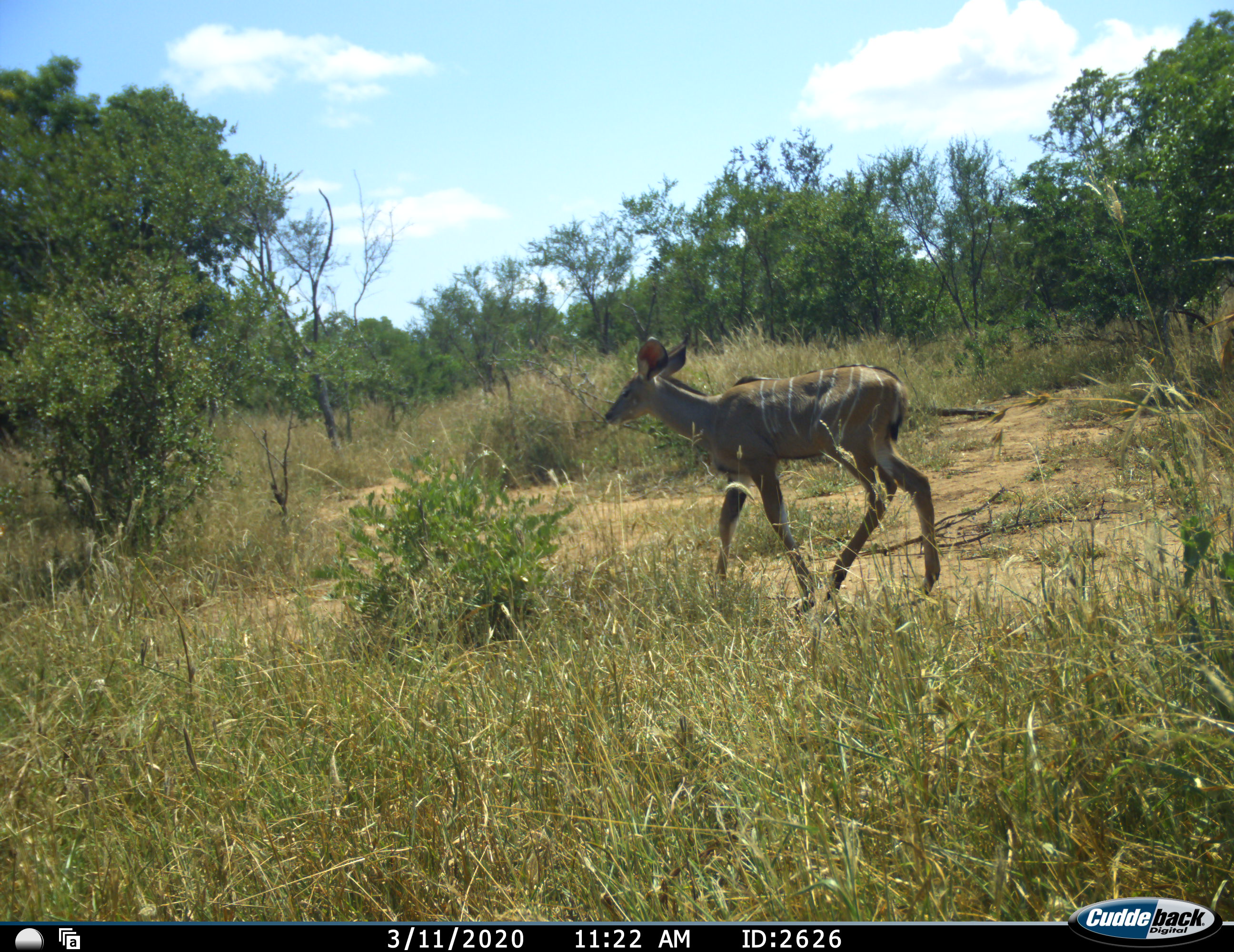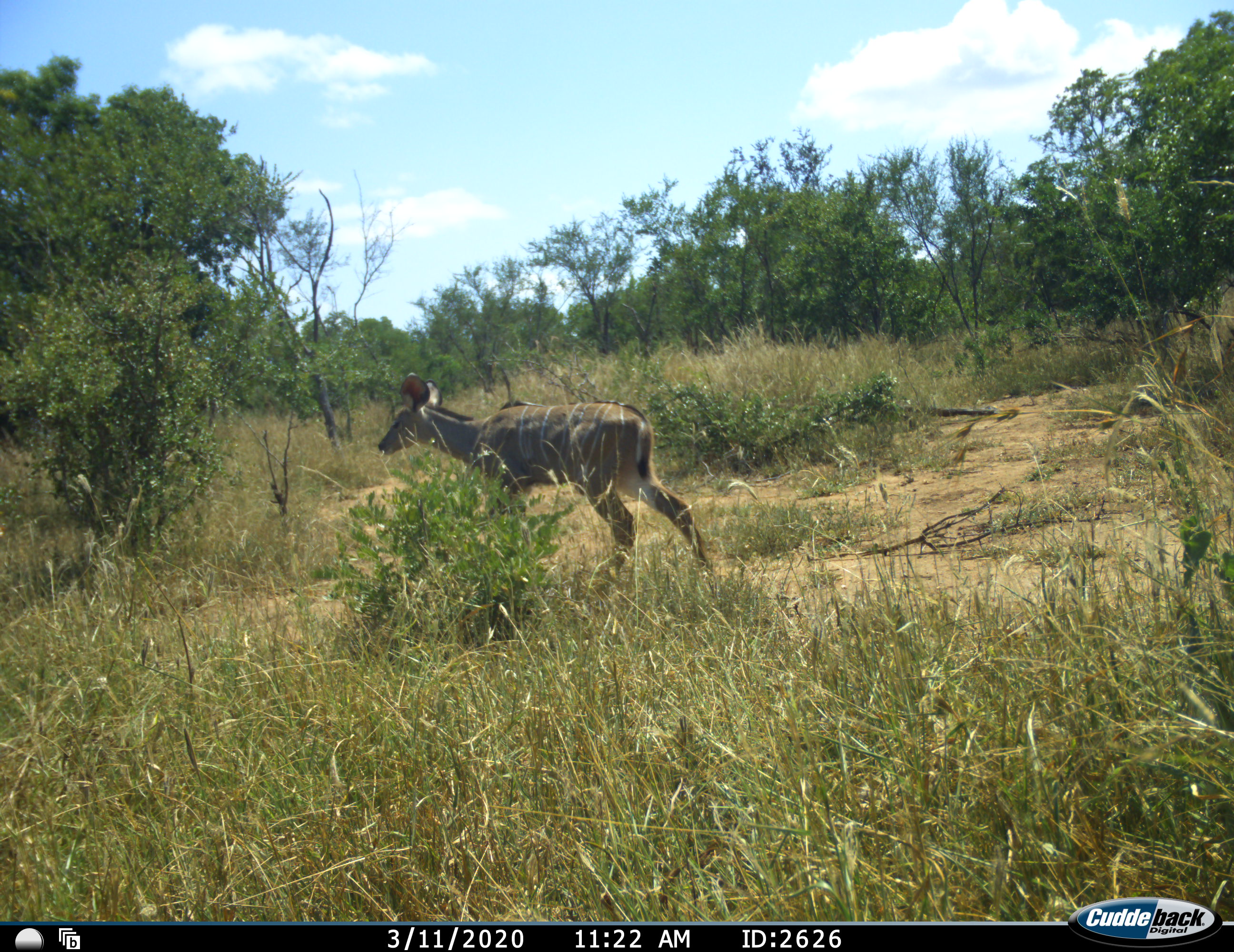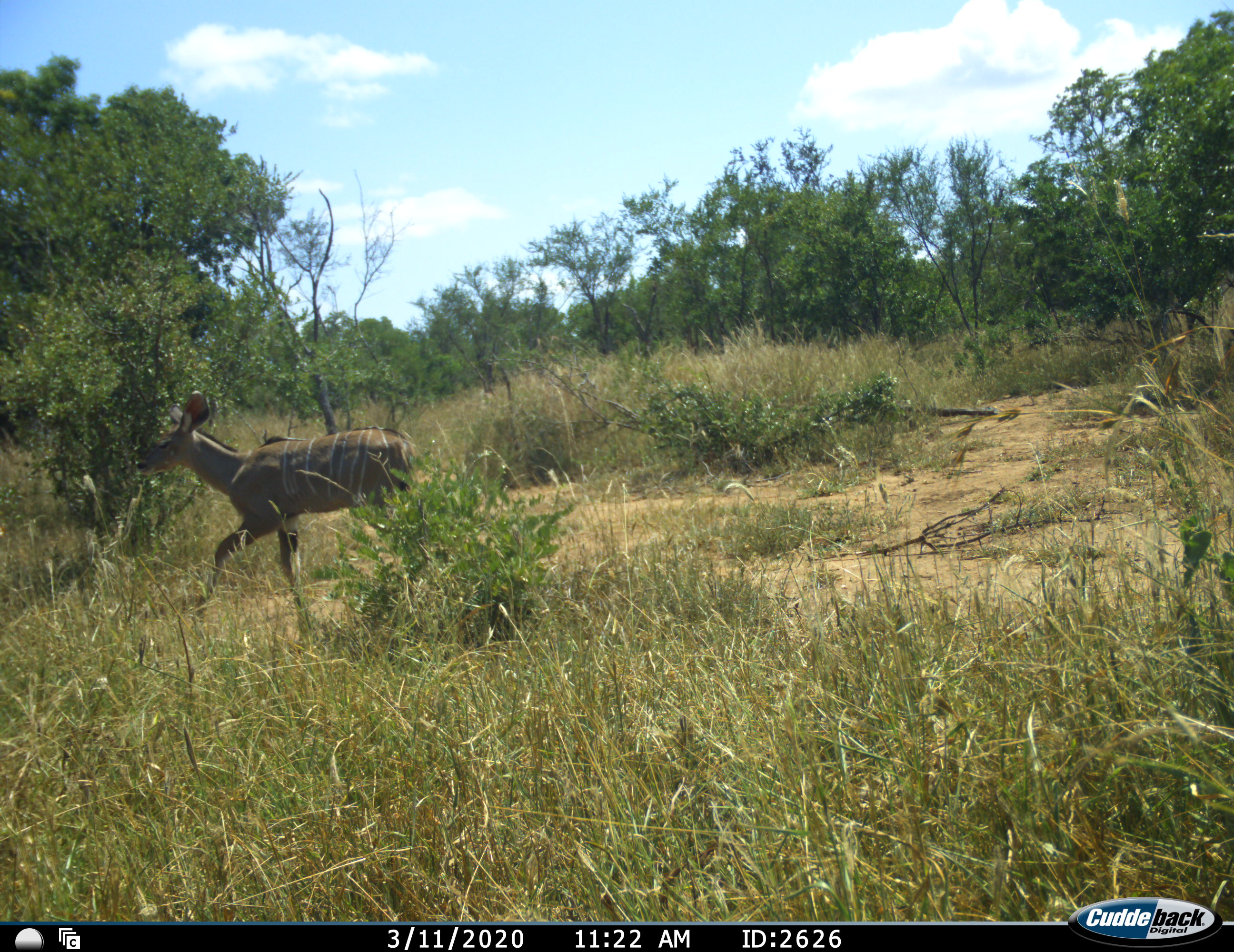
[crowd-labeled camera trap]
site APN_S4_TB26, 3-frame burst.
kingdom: Animalia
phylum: Chordata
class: Mammalia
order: Artiodactyla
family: Bovidae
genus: Tragelaphus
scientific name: Tragelaphus angasii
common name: nyala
Nyala (Tragelaphus angasii), count 1. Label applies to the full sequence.